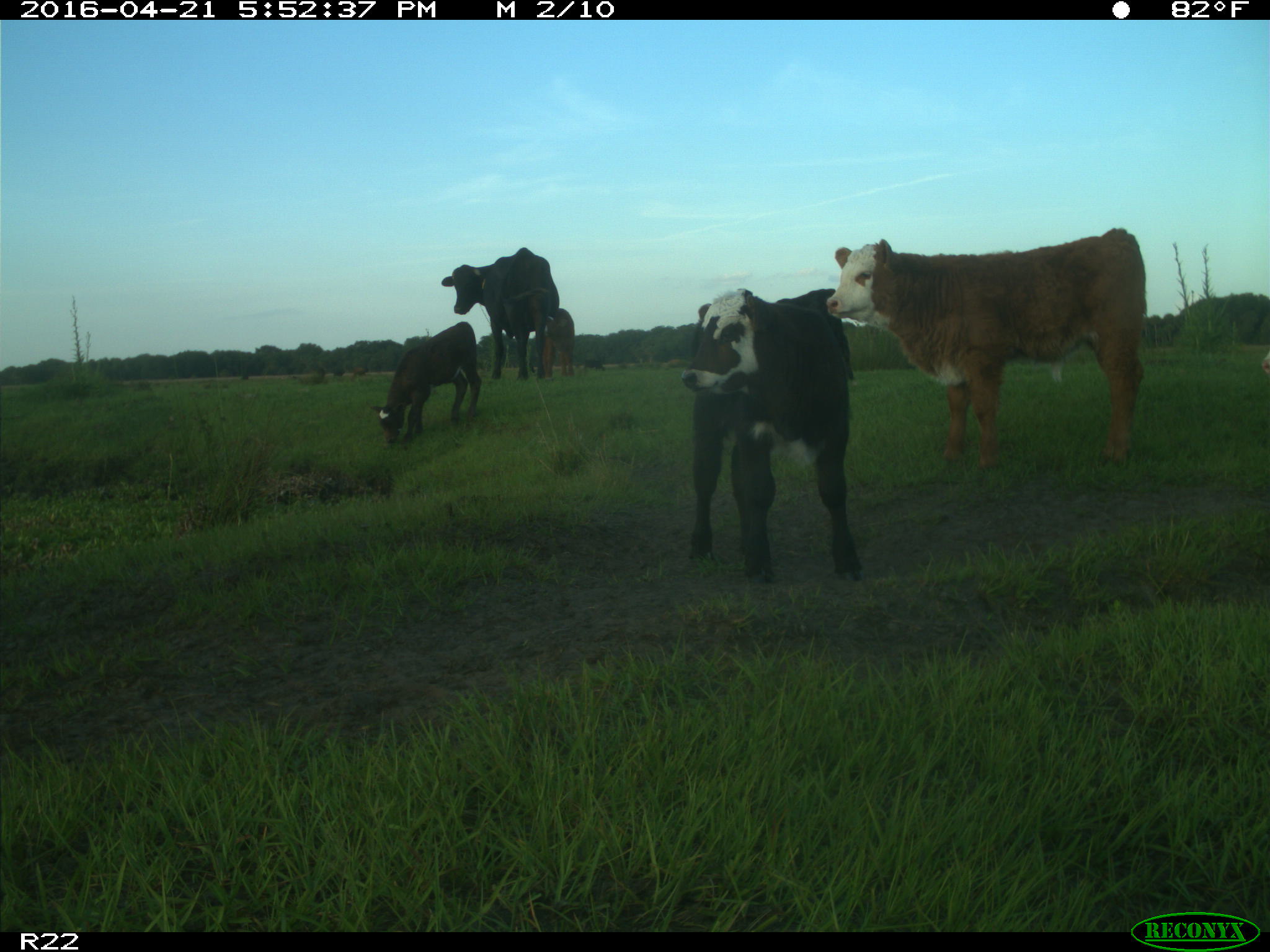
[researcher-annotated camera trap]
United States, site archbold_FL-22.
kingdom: Animalia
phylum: Chordata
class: Mammalia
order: Artiodactyla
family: Bovidae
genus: Bos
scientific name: Bos taurus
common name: domestic cow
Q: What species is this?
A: Bos taurus (domestic cow).